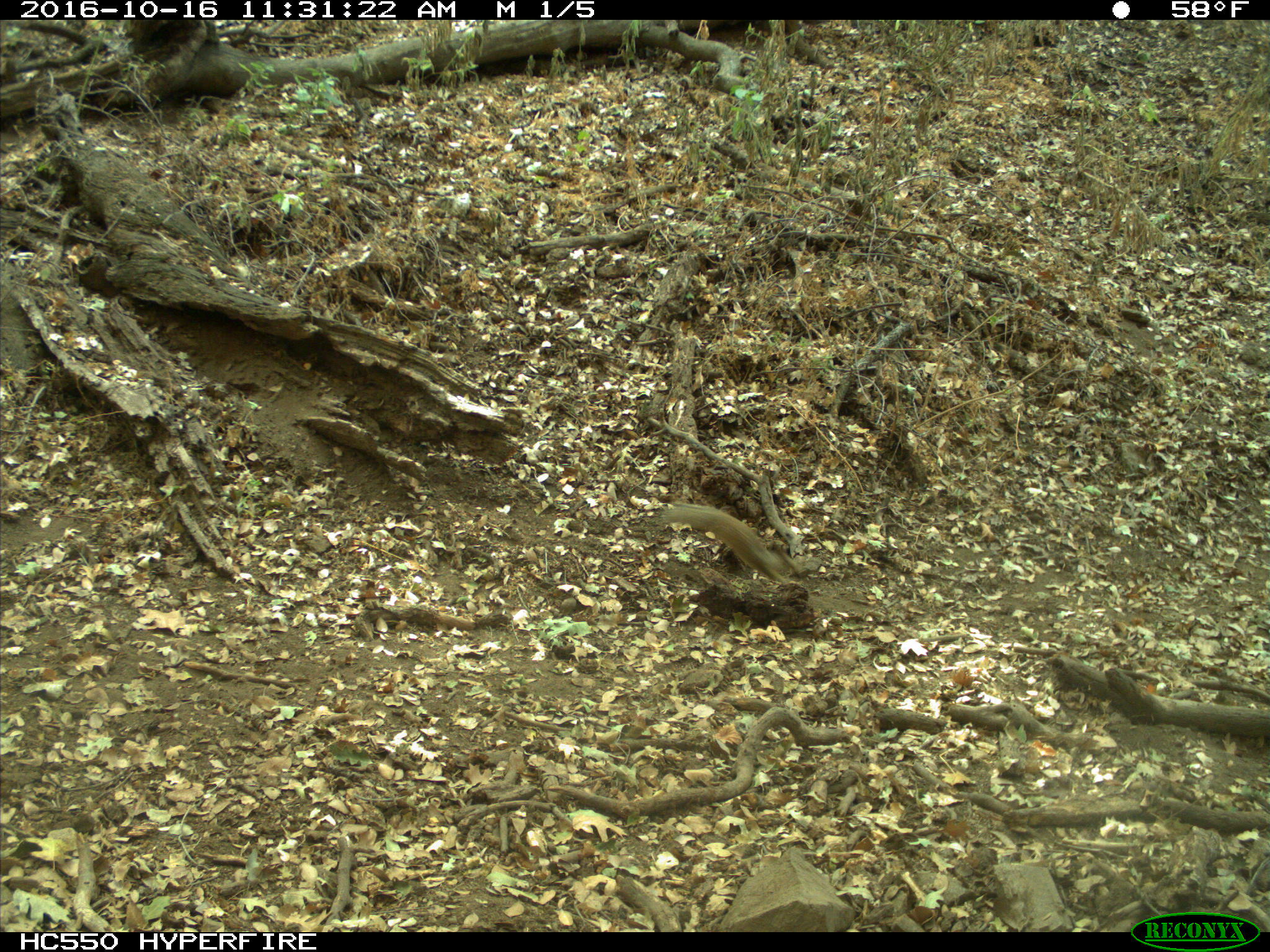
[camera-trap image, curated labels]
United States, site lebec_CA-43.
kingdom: Animalia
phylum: Chordata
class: Mammalia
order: Rodentia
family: Sciuridae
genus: Otospermophilus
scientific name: Otospermophilus beecheyi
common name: california ground squirrel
Otospermophilus beecheyi (california ground squirrel).